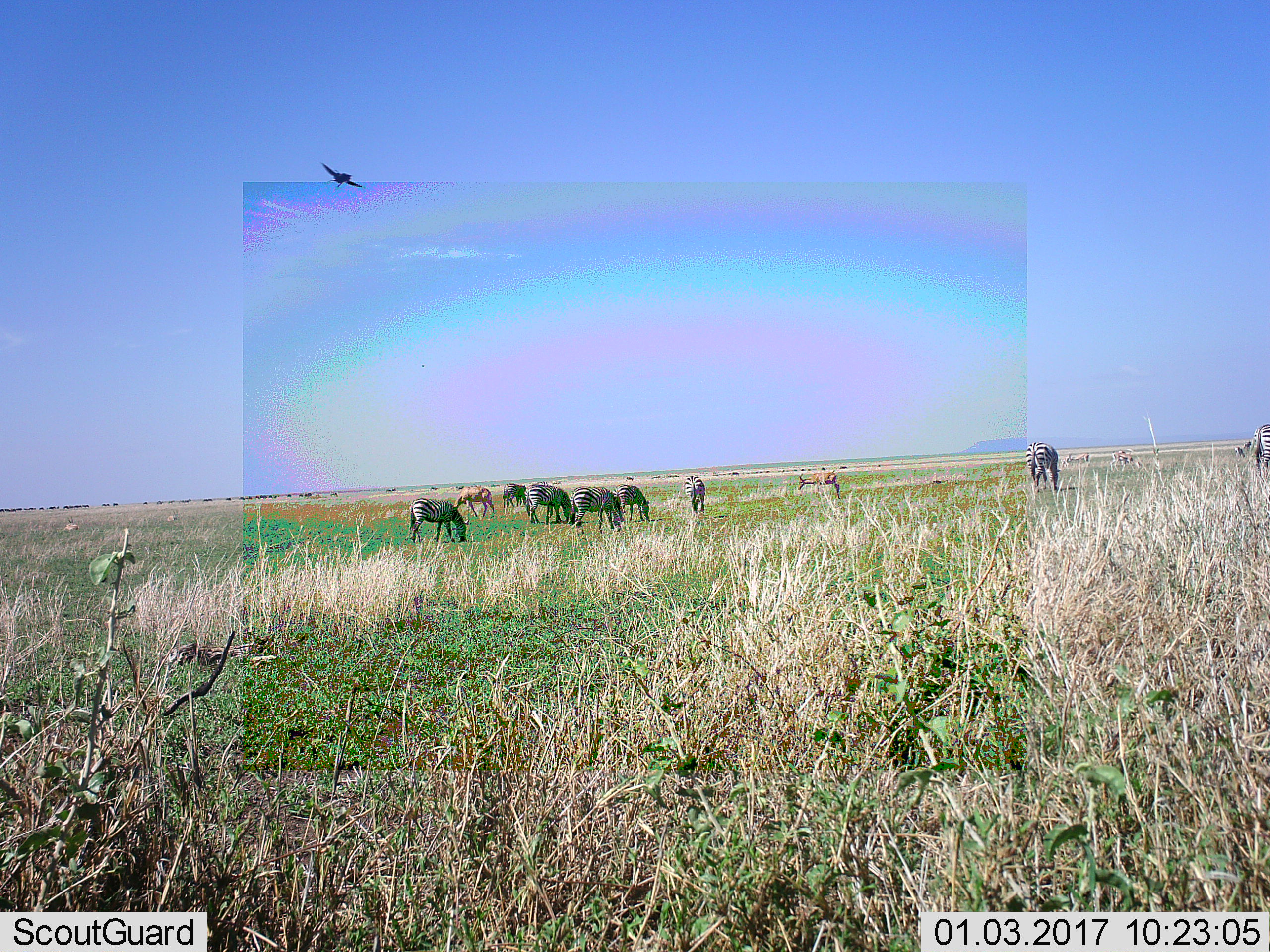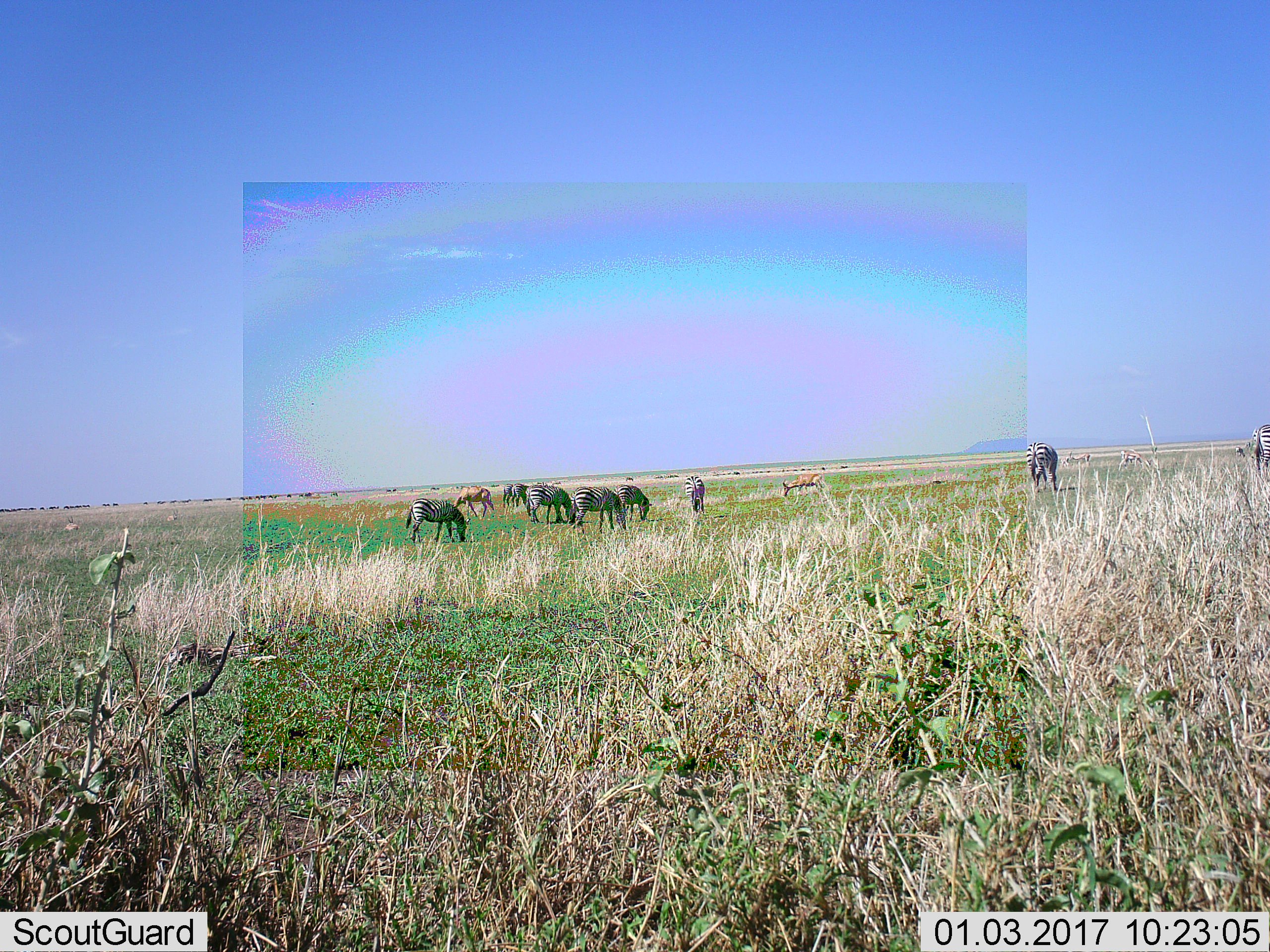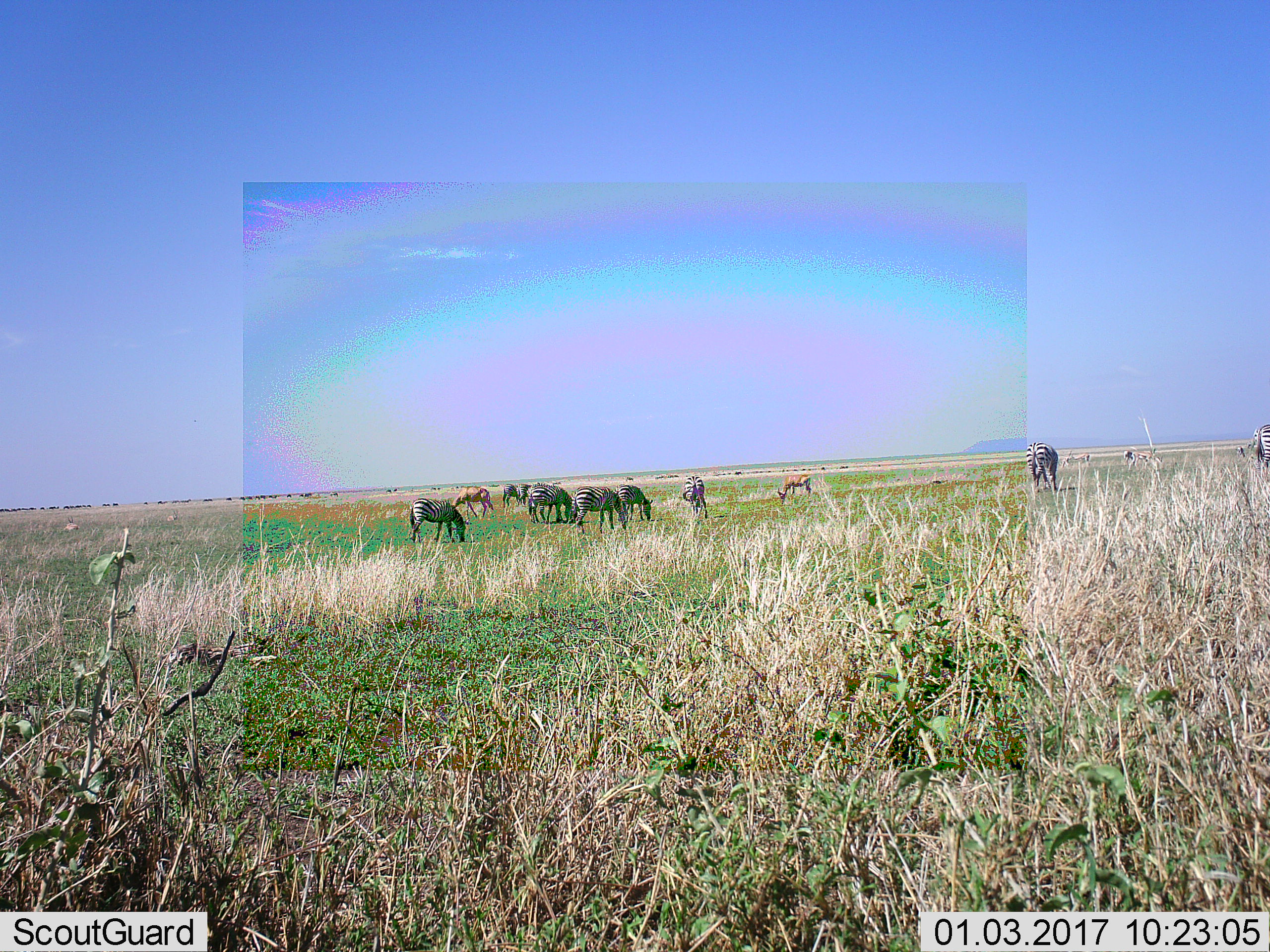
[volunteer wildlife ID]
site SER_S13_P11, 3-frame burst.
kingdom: Animalia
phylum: Chordata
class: Mammalia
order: Artiodactyla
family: Bovidae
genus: Nanger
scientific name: Nanger granti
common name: grant's gazelle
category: gazellegrants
Gazellegrants (grant's gazelle) (Nanger granti), count 3. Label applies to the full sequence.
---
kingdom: Animalia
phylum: Chordata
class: Mammalia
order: Perissodactyla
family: Equidae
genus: Equus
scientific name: Equus quagga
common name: plains zebra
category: zebraplains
Zebraplains (plains zebra) (Equus quagga), count 8. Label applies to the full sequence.